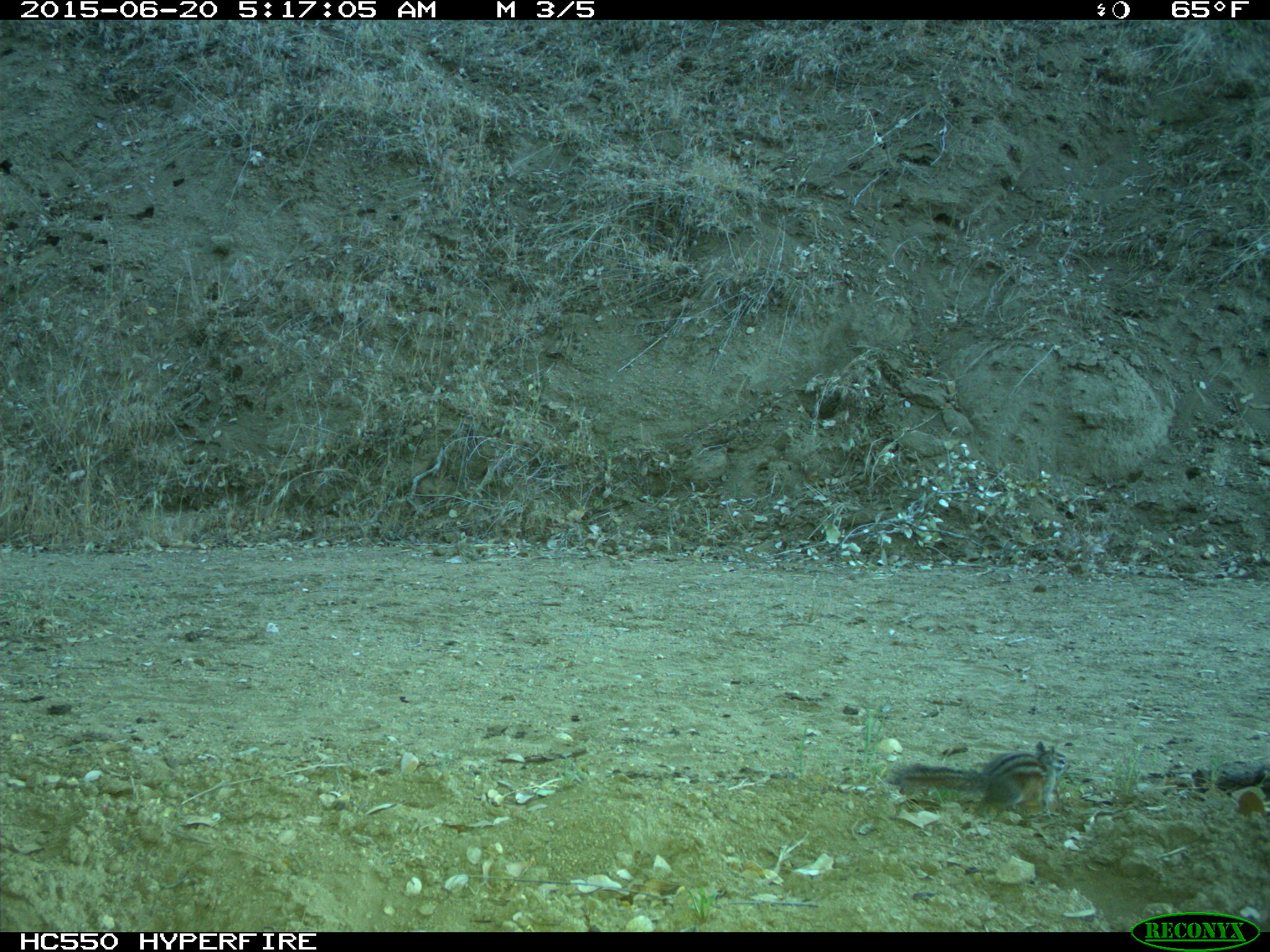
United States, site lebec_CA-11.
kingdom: Animalia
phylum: Chordata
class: Mammalia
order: Rodentia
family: Sciuridae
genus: Tamias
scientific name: Tamias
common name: chipmunk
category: unidentified chipmunk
Unidentified chipmunk (chipmunk) (Tamias).